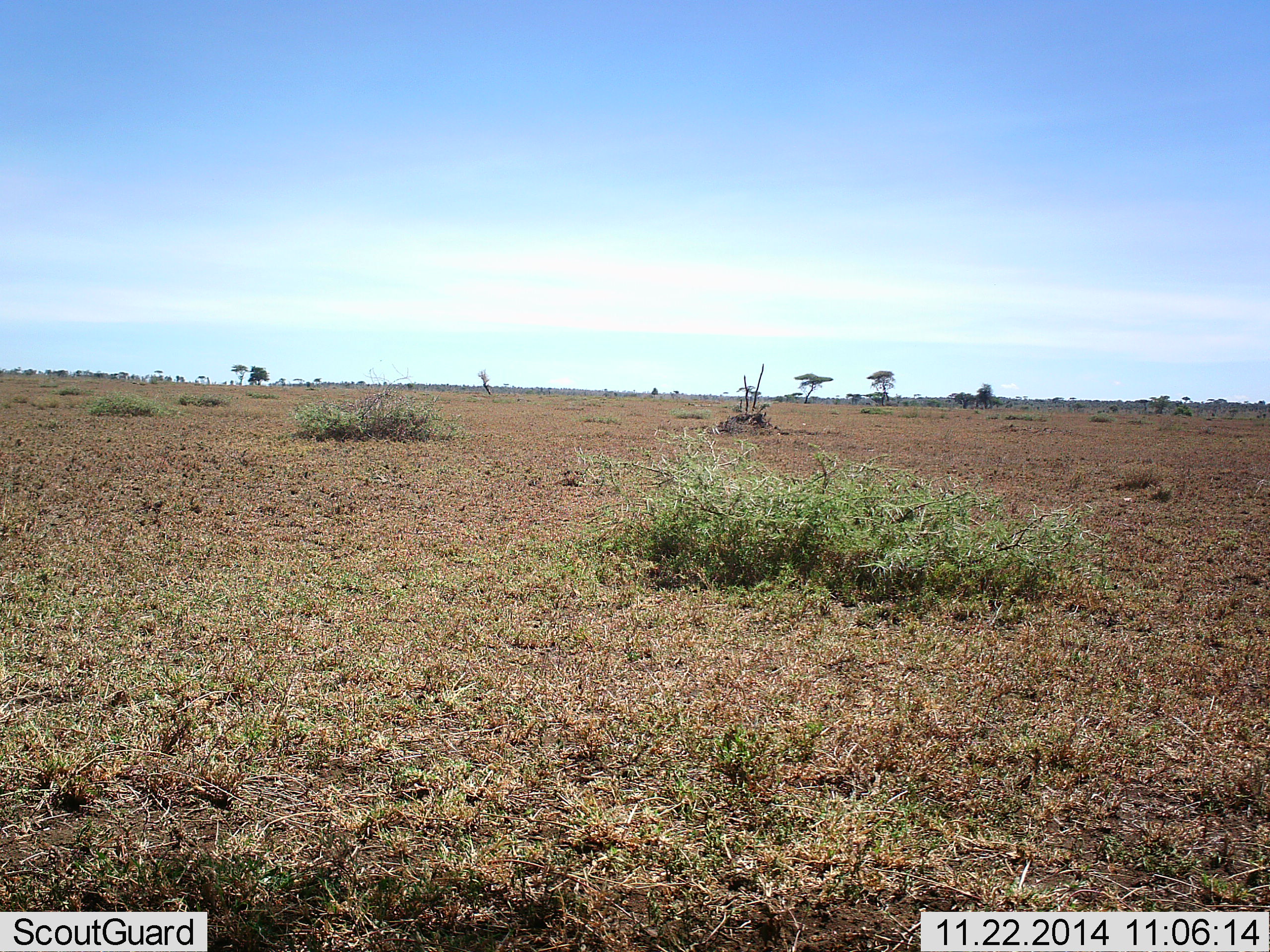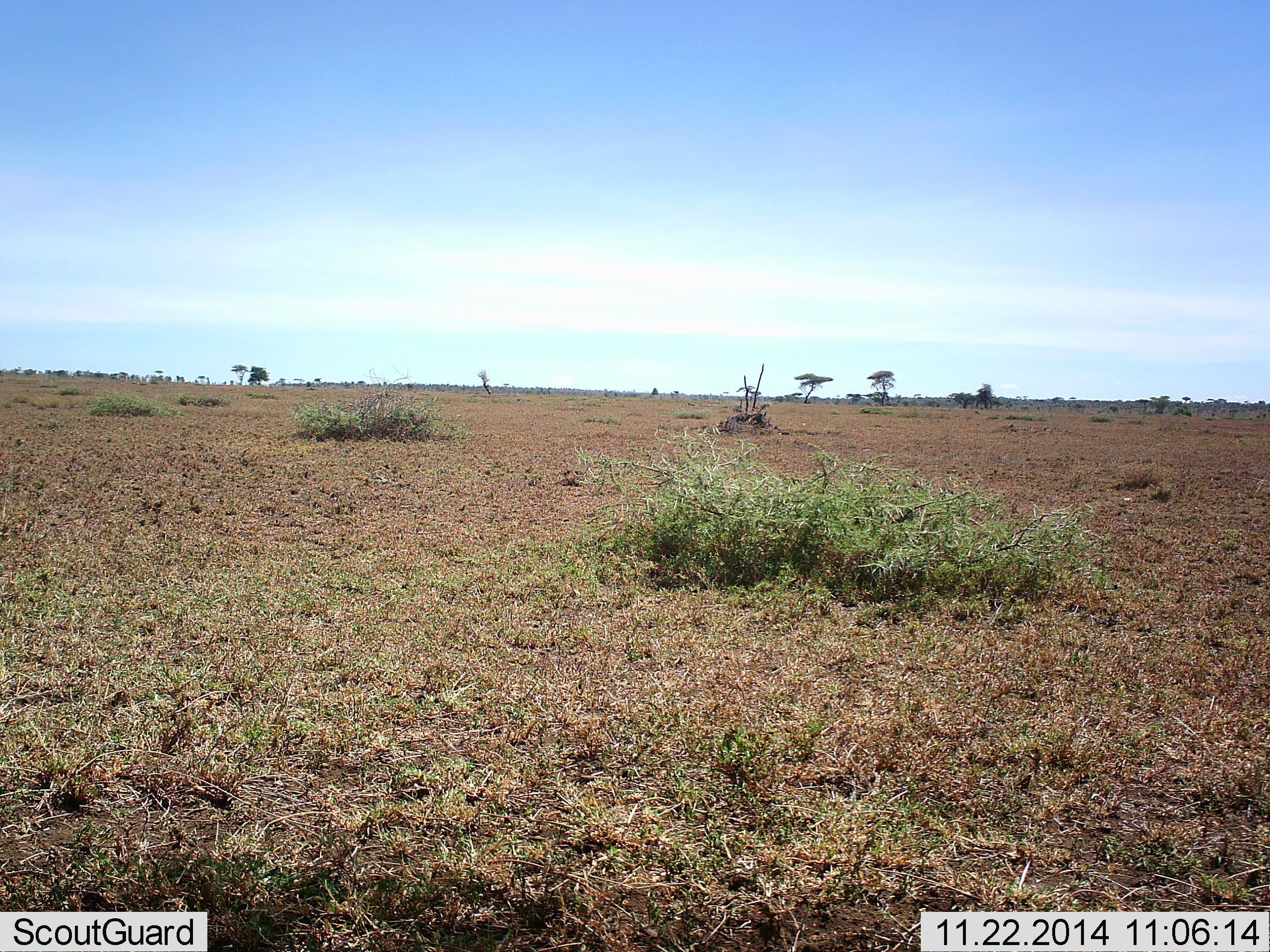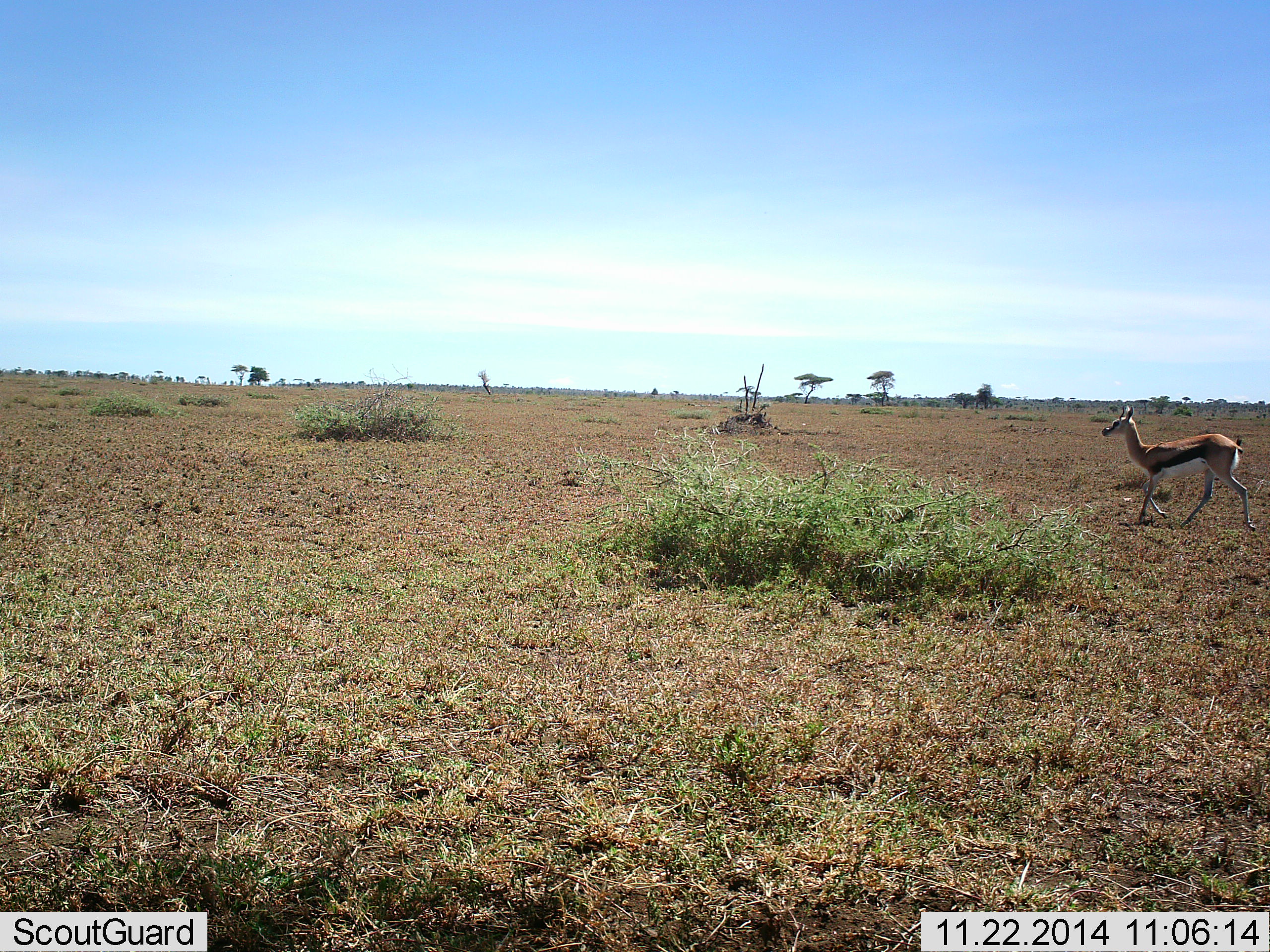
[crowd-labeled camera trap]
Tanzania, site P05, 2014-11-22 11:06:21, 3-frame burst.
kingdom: Animalia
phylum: Chordata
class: Mammalia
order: Artiodactyla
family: Bovidae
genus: Eudorcas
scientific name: Eudorcas thomsonii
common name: thomson's gazelle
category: gazellethomsons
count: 1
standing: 10%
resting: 0%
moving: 100%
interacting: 0%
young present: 0%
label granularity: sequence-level